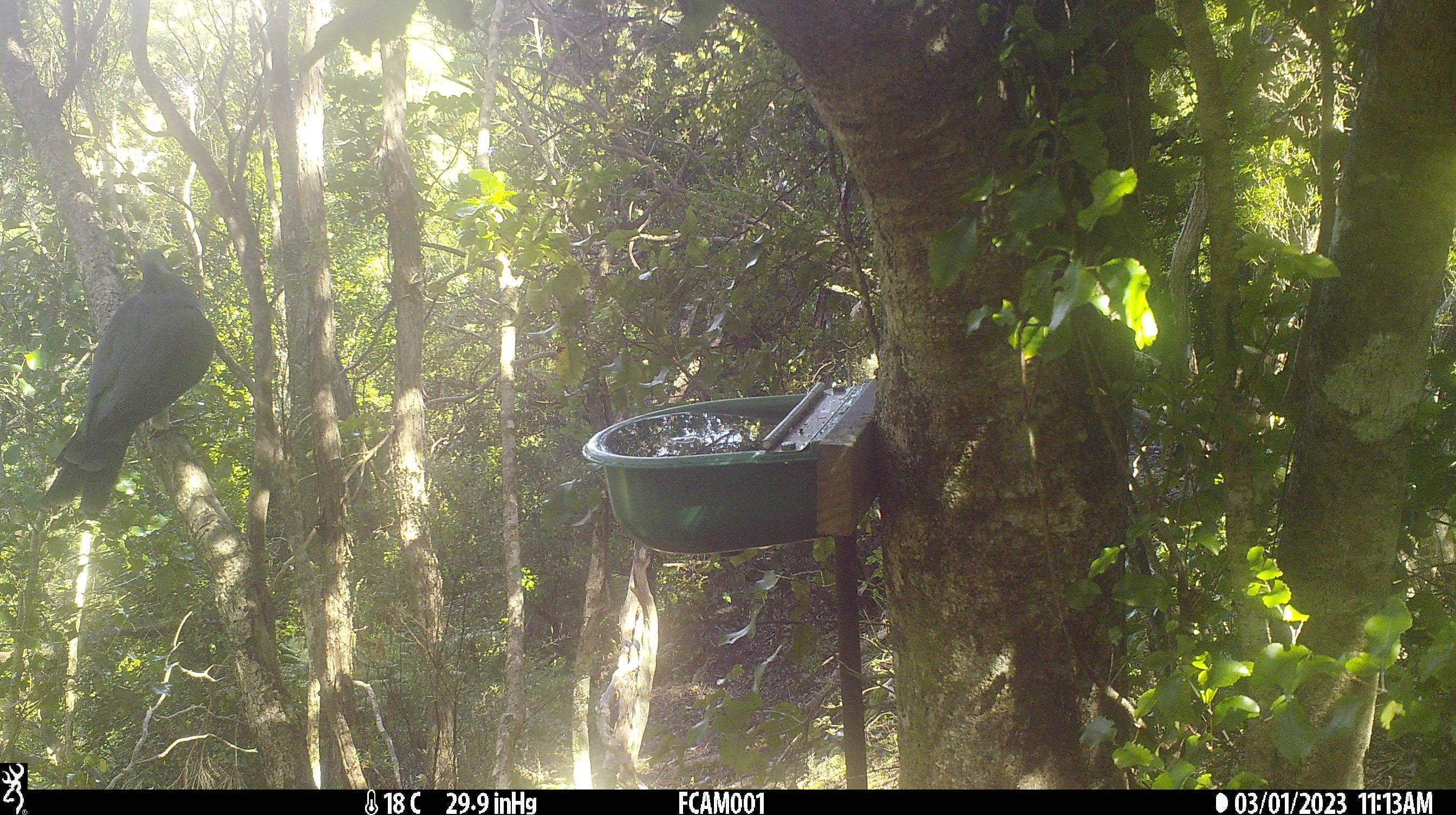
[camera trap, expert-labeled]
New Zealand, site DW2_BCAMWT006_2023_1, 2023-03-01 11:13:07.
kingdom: Animalia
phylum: Chordata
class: Aves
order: Columbiformes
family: Columbidae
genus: Hemiphaga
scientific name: Hemiphaga novaeseelandiae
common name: new zealand pigeon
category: kereru